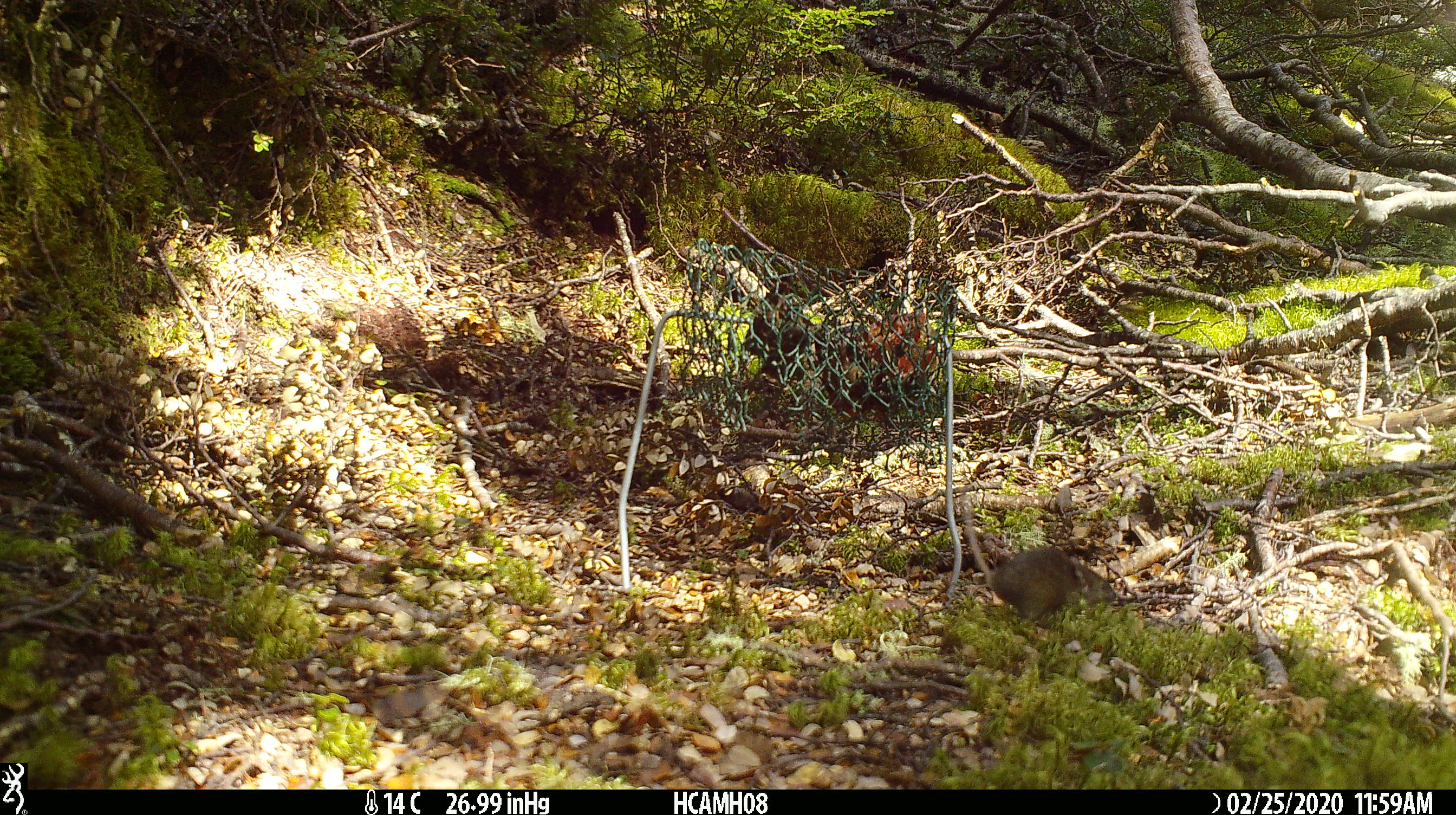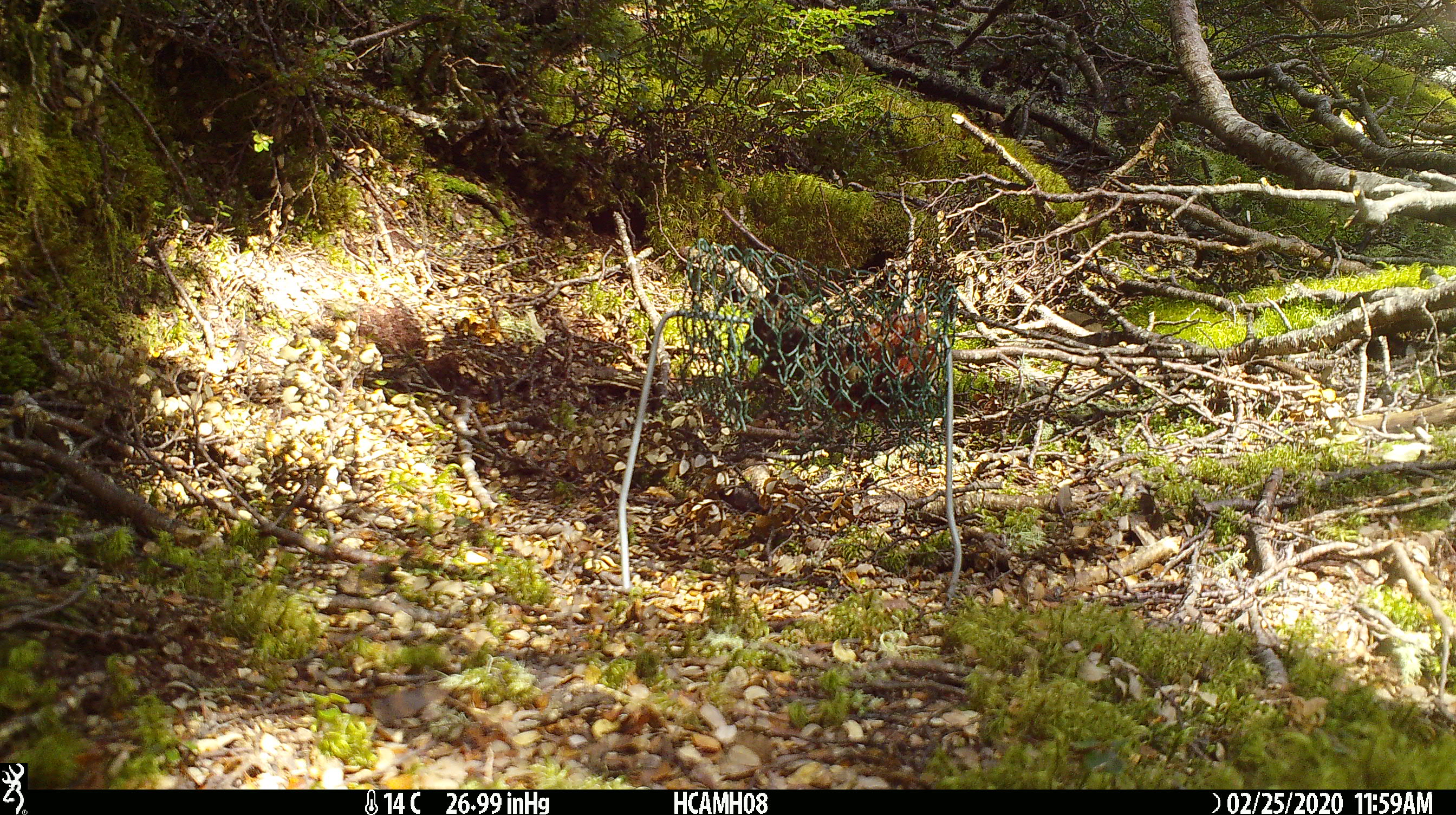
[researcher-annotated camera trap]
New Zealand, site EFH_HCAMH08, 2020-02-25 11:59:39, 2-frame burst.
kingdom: Animalia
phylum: Chordata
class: Mammalia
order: Rodentia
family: Muridae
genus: Mus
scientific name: Mus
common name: mouse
Mouse (Mus).